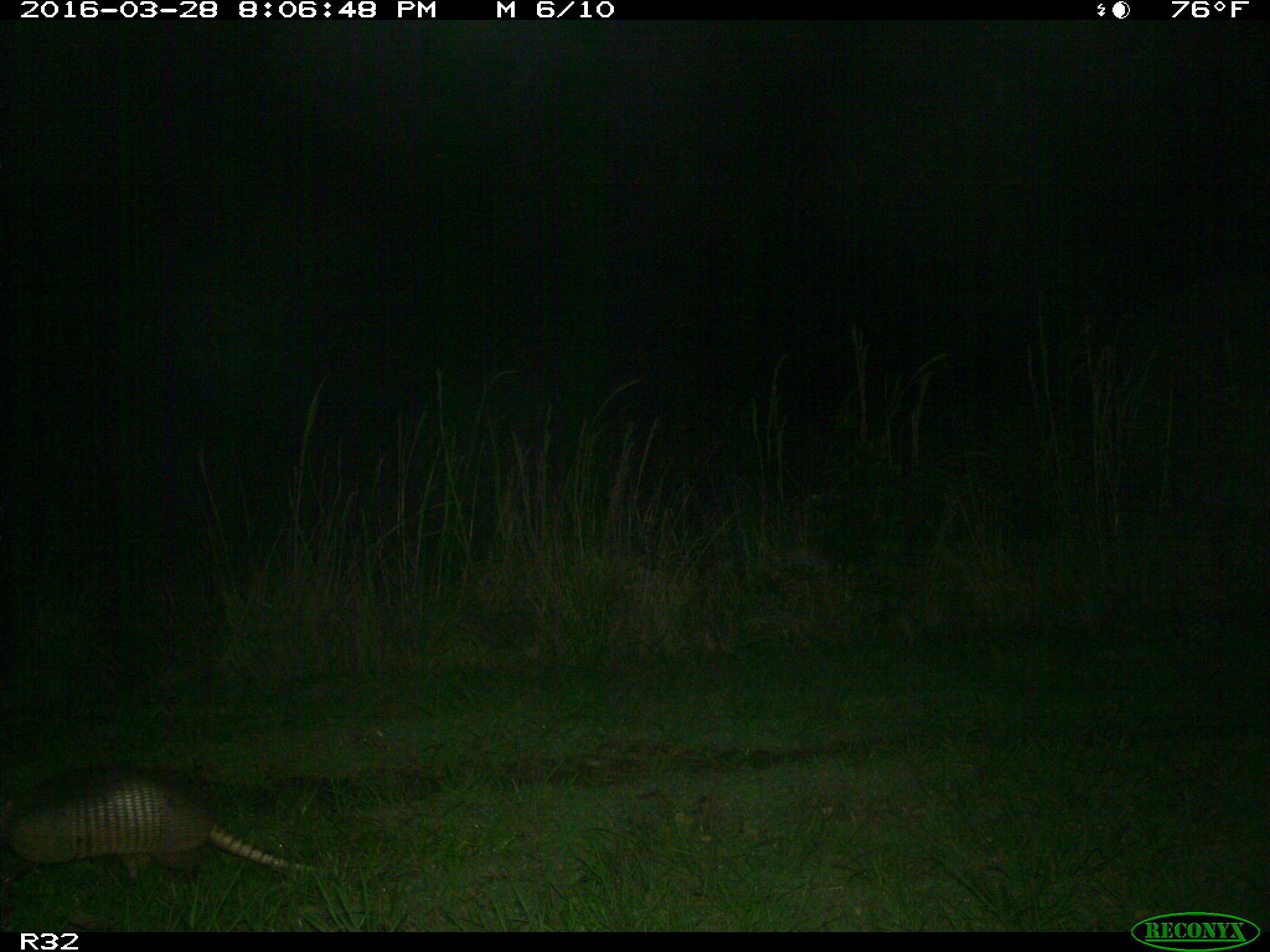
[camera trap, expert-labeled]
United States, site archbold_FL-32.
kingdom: Animalia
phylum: Chordata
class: Mammalia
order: Cingulata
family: Dasypodidae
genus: Dasypus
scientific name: Dasypus novemcinctus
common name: nine-banded armadillo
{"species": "Dasypus novemcinctus (nine-banded armadillo)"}